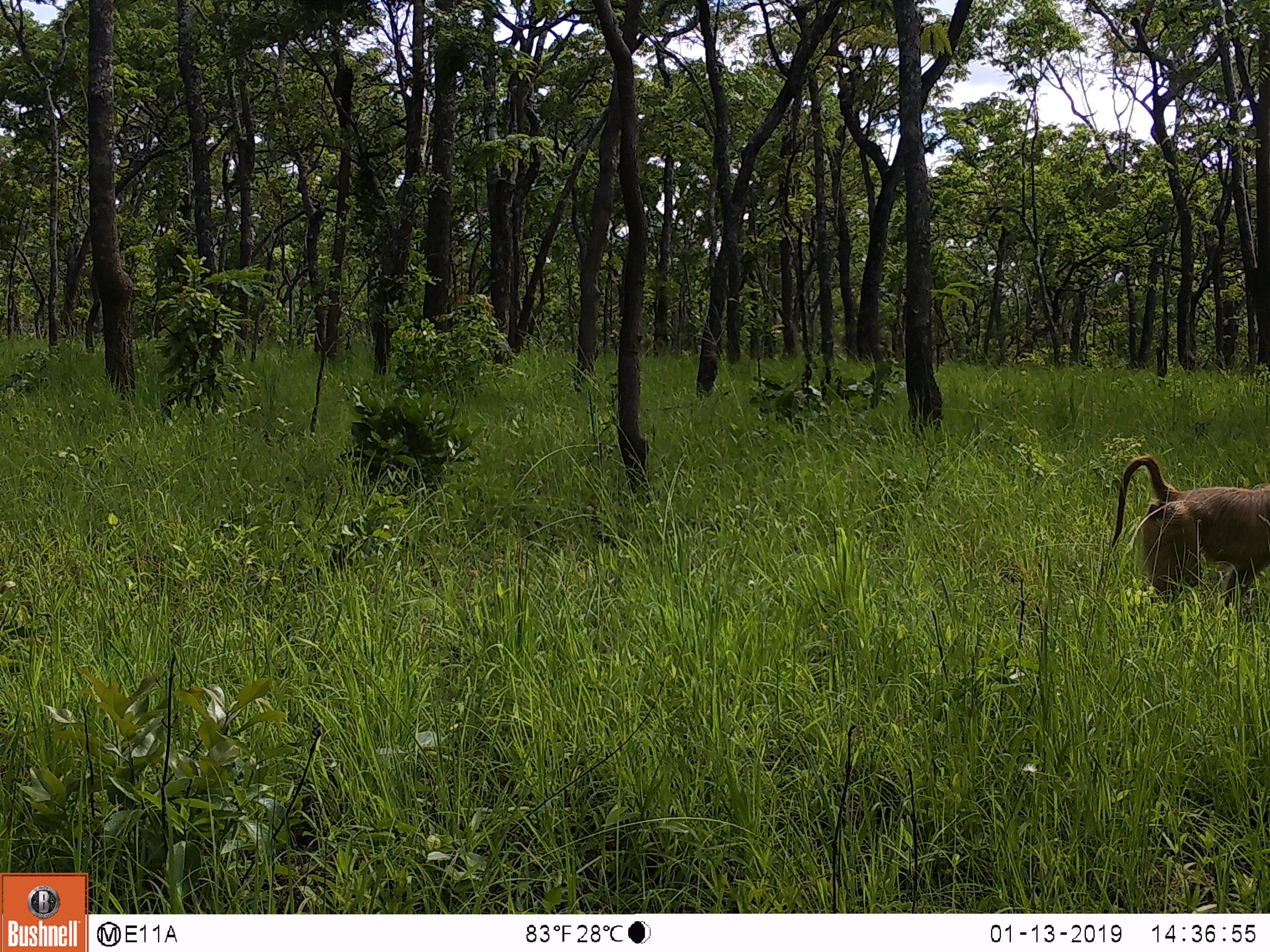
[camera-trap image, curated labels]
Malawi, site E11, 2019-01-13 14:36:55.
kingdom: Animalia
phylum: Chordata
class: Mammalia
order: Primates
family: Cercopithecidae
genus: Papio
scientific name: Papio cynocephalus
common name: yellow baboon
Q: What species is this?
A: Yellow baboon (Papio cynocephalus).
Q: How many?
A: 1.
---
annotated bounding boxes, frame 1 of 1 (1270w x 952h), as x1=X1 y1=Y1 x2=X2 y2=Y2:
yellow baboon: x1=1111 y1=448 x2=1266 y2=608